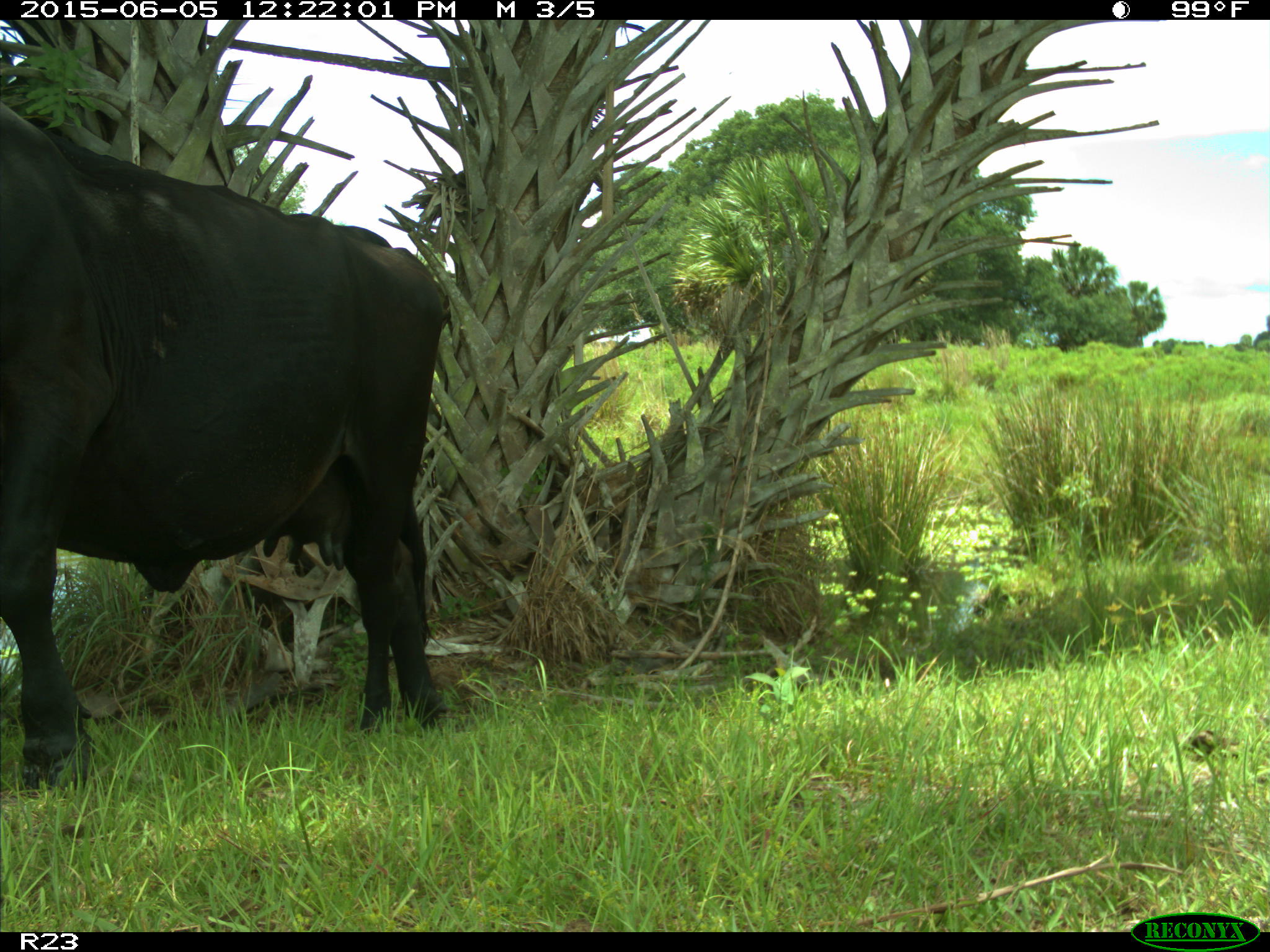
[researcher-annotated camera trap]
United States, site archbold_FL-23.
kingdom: Animalia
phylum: Chordata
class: Mammalia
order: Artiodactyla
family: Bovidae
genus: Bos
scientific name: Bos taurus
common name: domestic cow